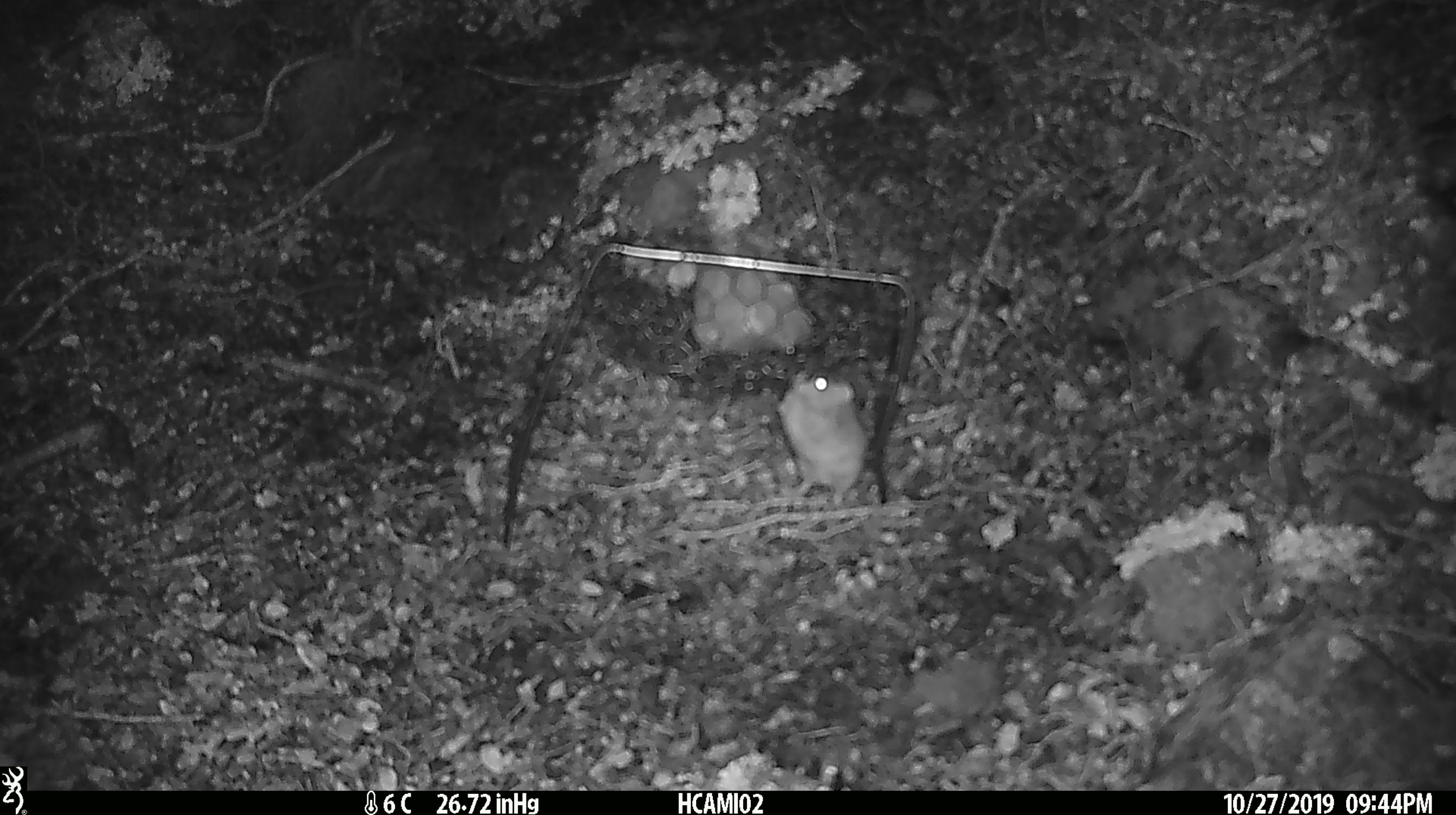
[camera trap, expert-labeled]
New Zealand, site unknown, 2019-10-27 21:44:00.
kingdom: Animalia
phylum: Chordata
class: Mammalia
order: Rodentia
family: Muridae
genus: Mus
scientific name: Mus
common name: mouse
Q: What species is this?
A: Mouse (Mus).